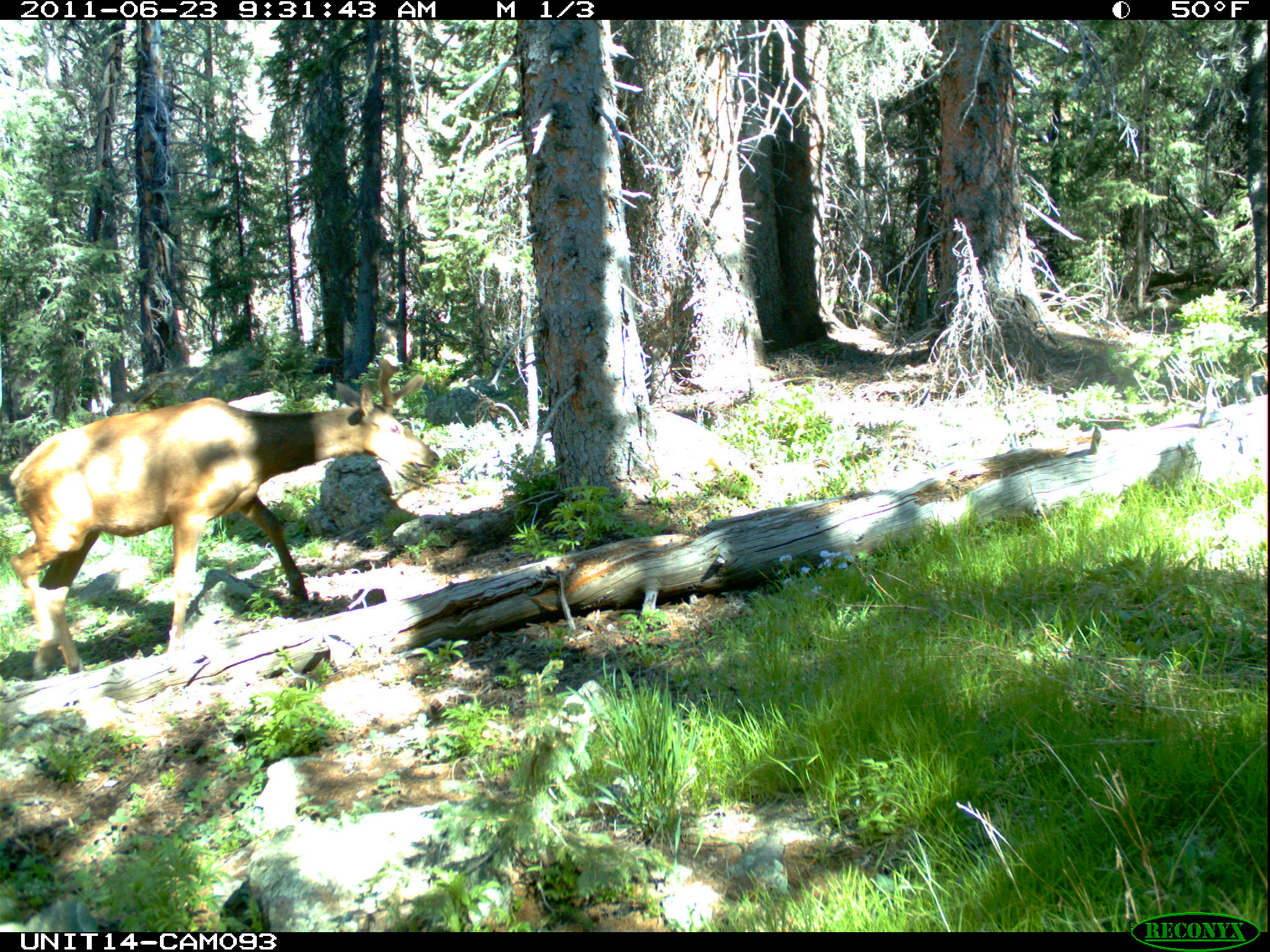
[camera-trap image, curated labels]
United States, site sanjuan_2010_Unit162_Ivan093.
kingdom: Animalia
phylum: Chordata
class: Mammalia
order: Artiodactyla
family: Cervidae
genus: Cervus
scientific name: Cervus elaphus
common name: red deer